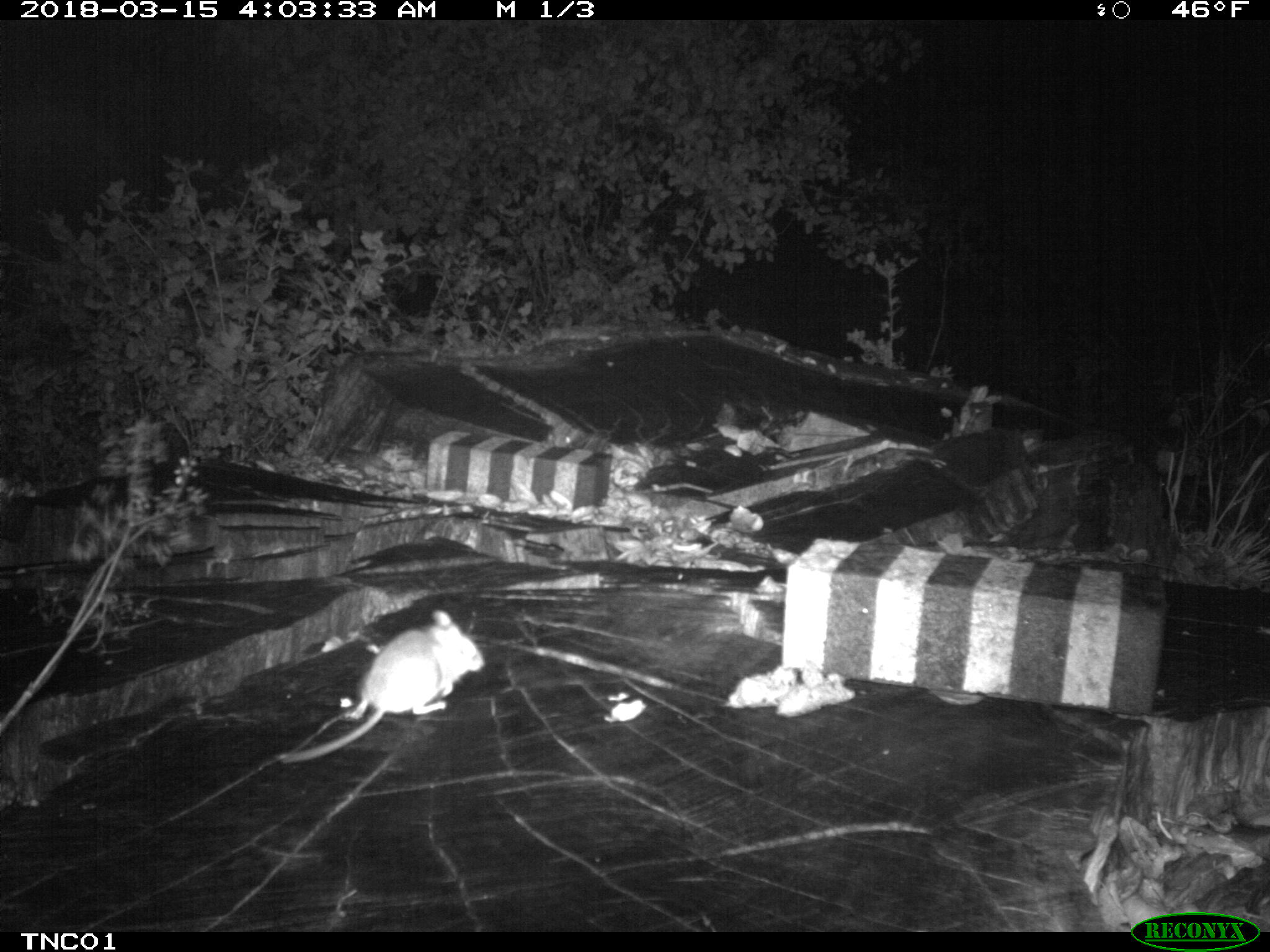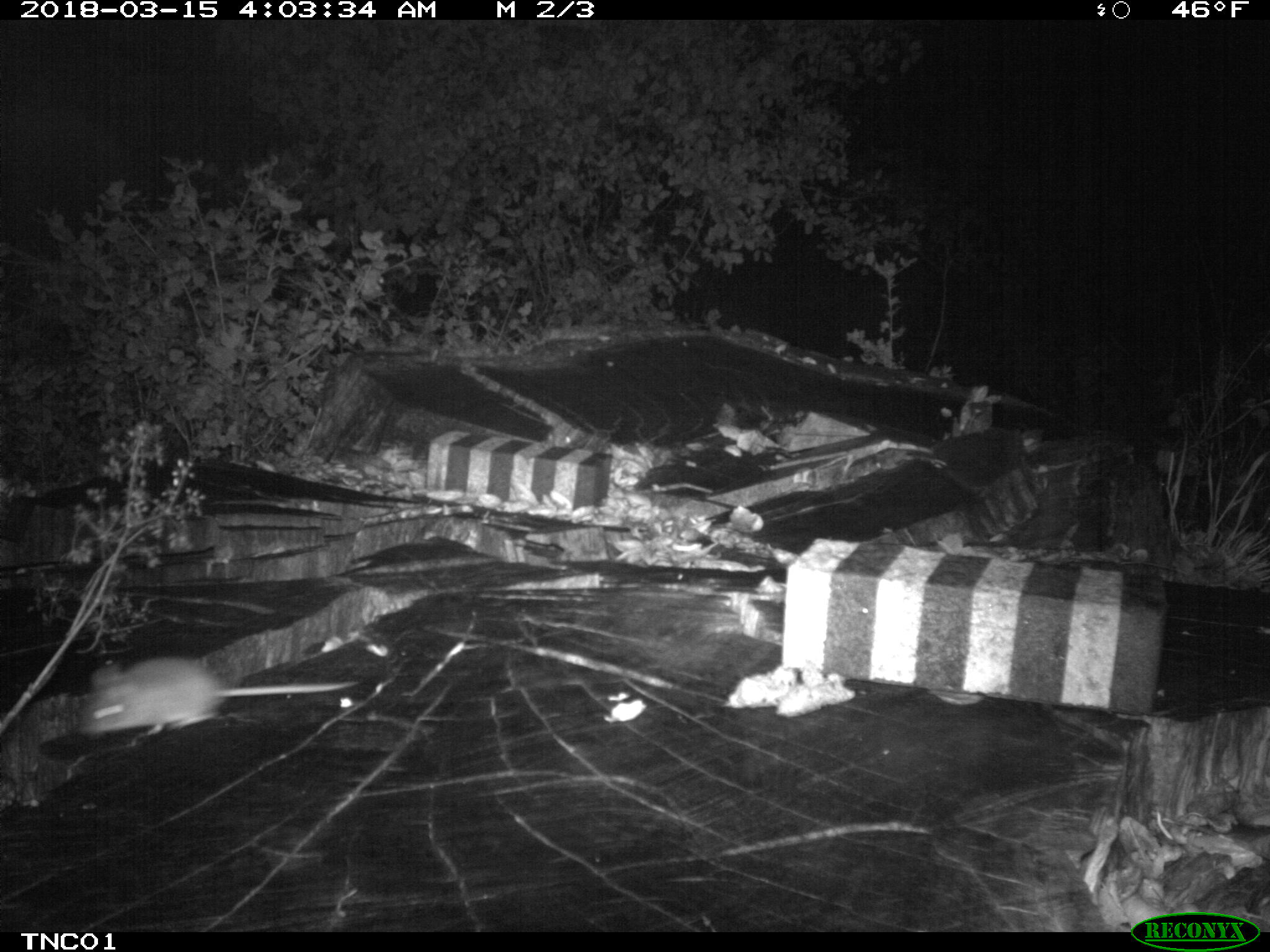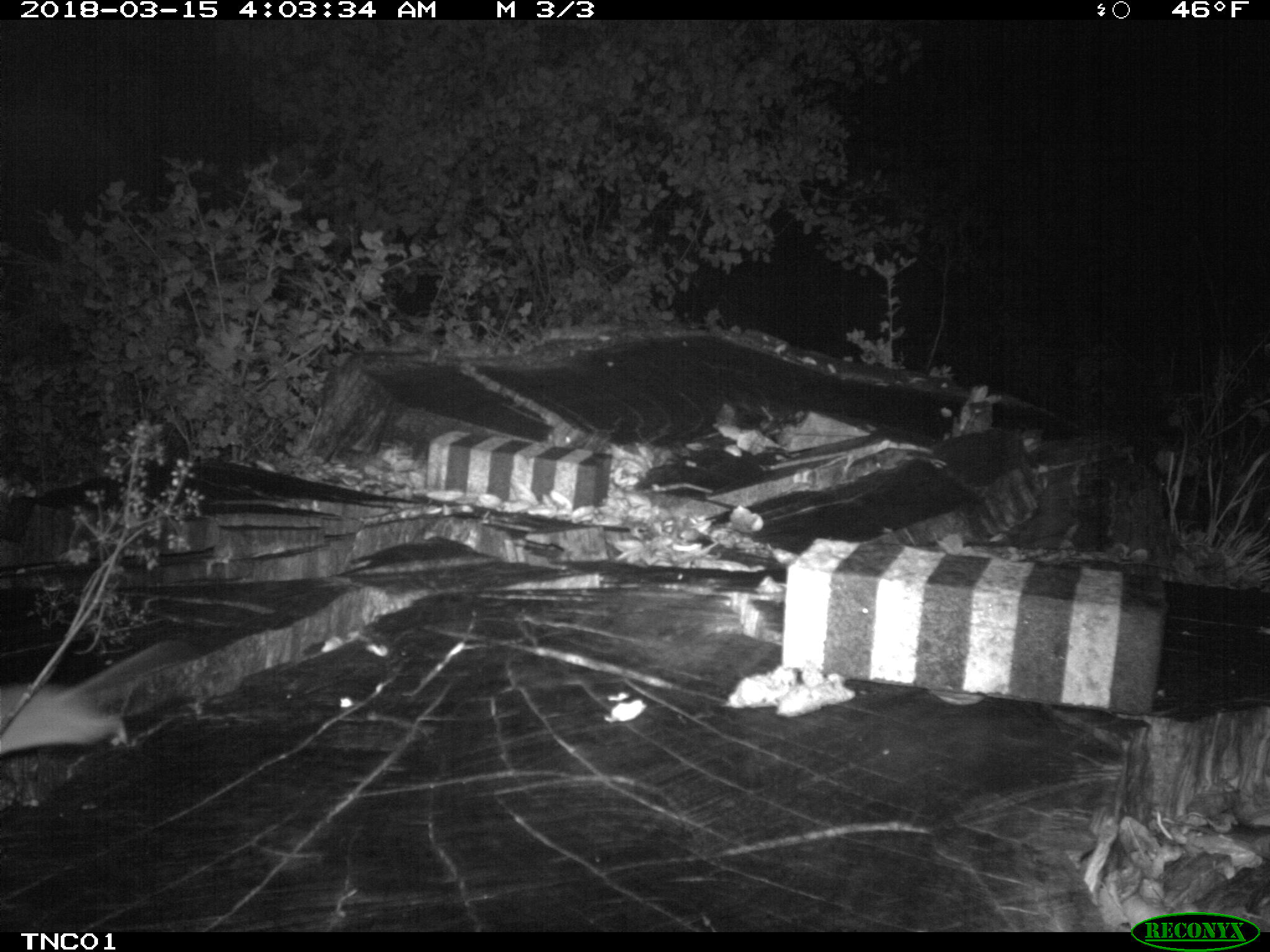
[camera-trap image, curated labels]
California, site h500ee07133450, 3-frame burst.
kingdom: Animalia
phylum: Chordata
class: Mammalia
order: Rodentia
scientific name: Rodentia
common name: rodent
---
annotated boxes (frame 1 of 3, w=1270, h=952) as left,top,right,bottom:
rodent: 279,610,485,762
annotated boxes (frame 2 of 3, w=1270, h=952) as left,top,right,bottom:
rodent: 72,652,362,749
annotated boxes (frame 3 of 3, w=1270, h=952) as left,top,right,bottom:
rodent: 0,681,128,751